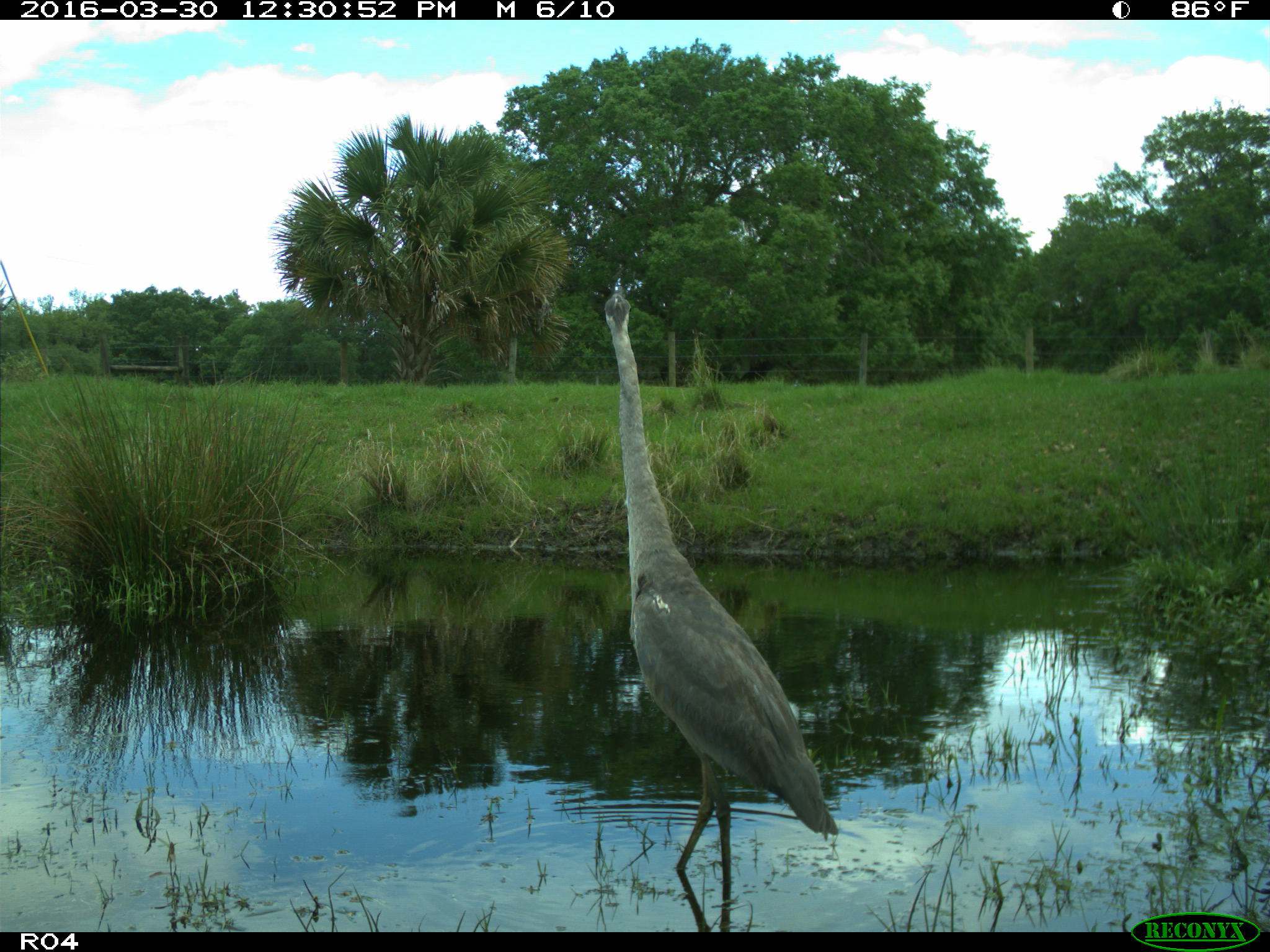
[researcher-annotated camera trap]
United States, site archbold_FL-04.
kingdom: Animalia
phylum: Chordata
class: Aves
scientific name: Aves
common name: birds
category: unidentified bird